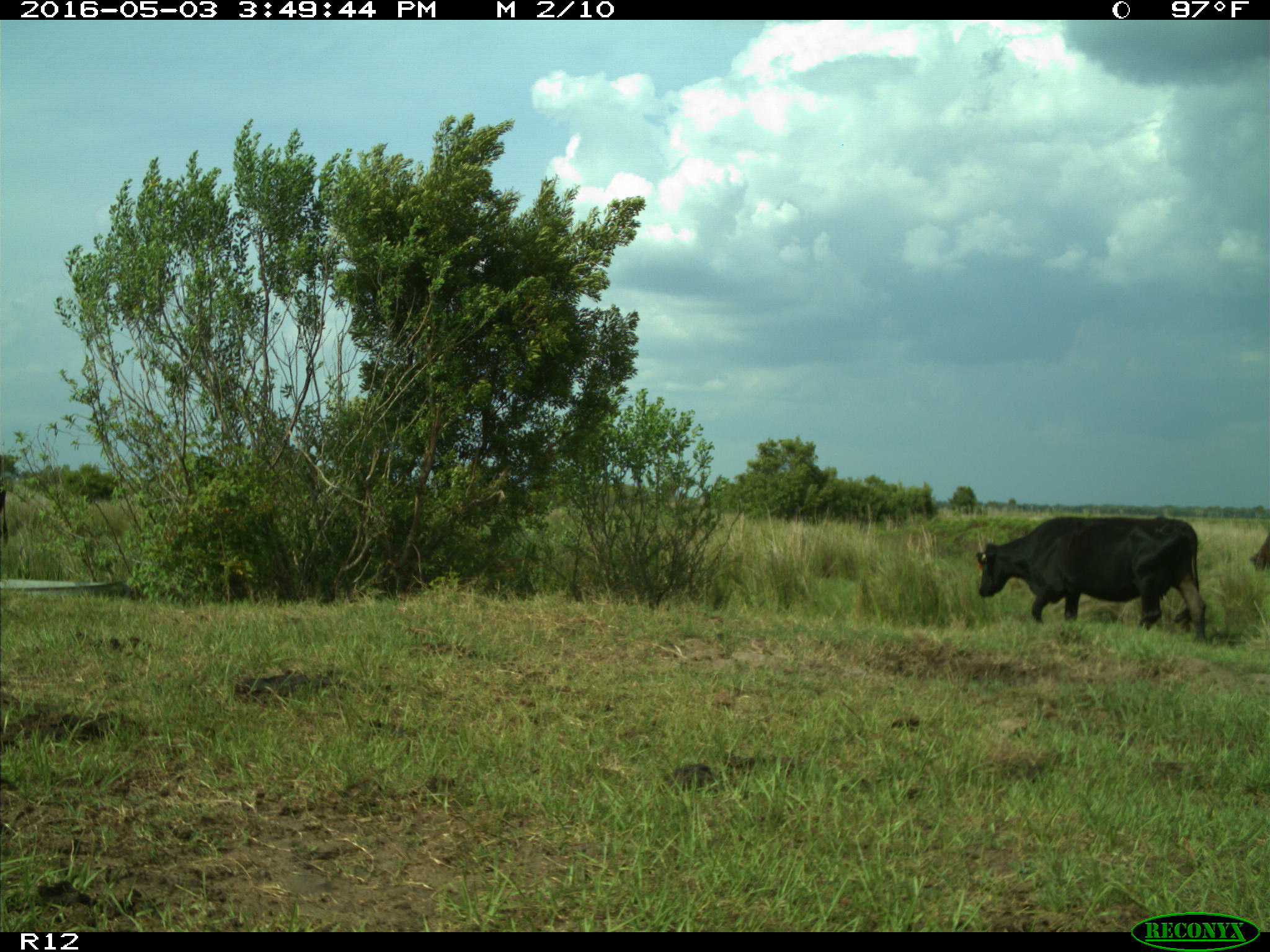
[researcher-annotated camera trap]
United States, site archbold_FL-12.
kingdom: Animalia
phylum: Chordata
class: Mammalia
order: Artiodactyla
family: Bovidae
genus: Bos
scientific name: Bos taurus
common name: domestic cow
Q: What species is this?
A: Bos taurus (domestic cow).